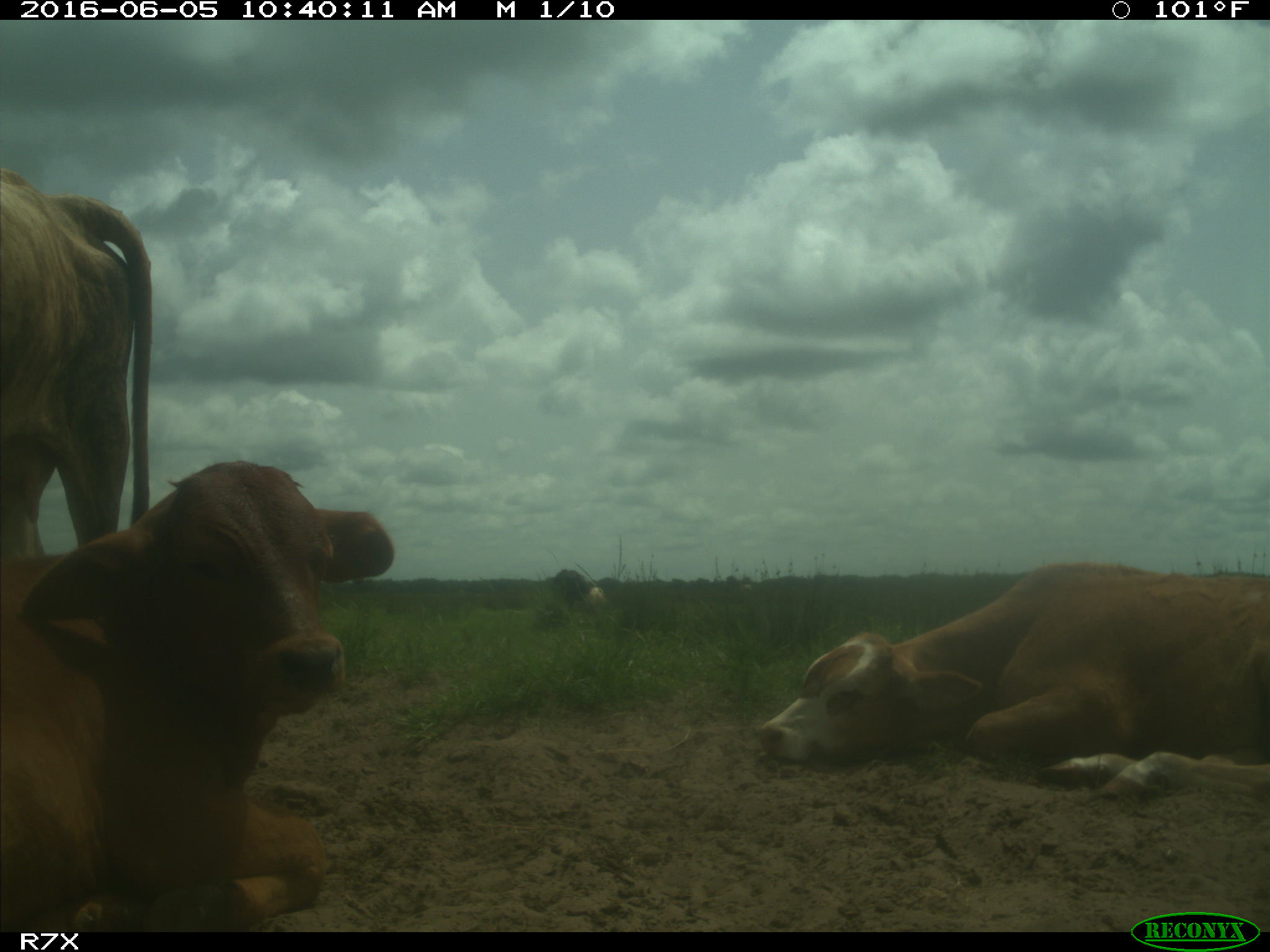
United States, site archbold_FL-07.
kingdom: Animalia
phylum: Chordata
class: Mammalia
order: Artiodactyla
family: Bovidae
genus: Bos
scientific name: Bos taurus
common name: domestic cow